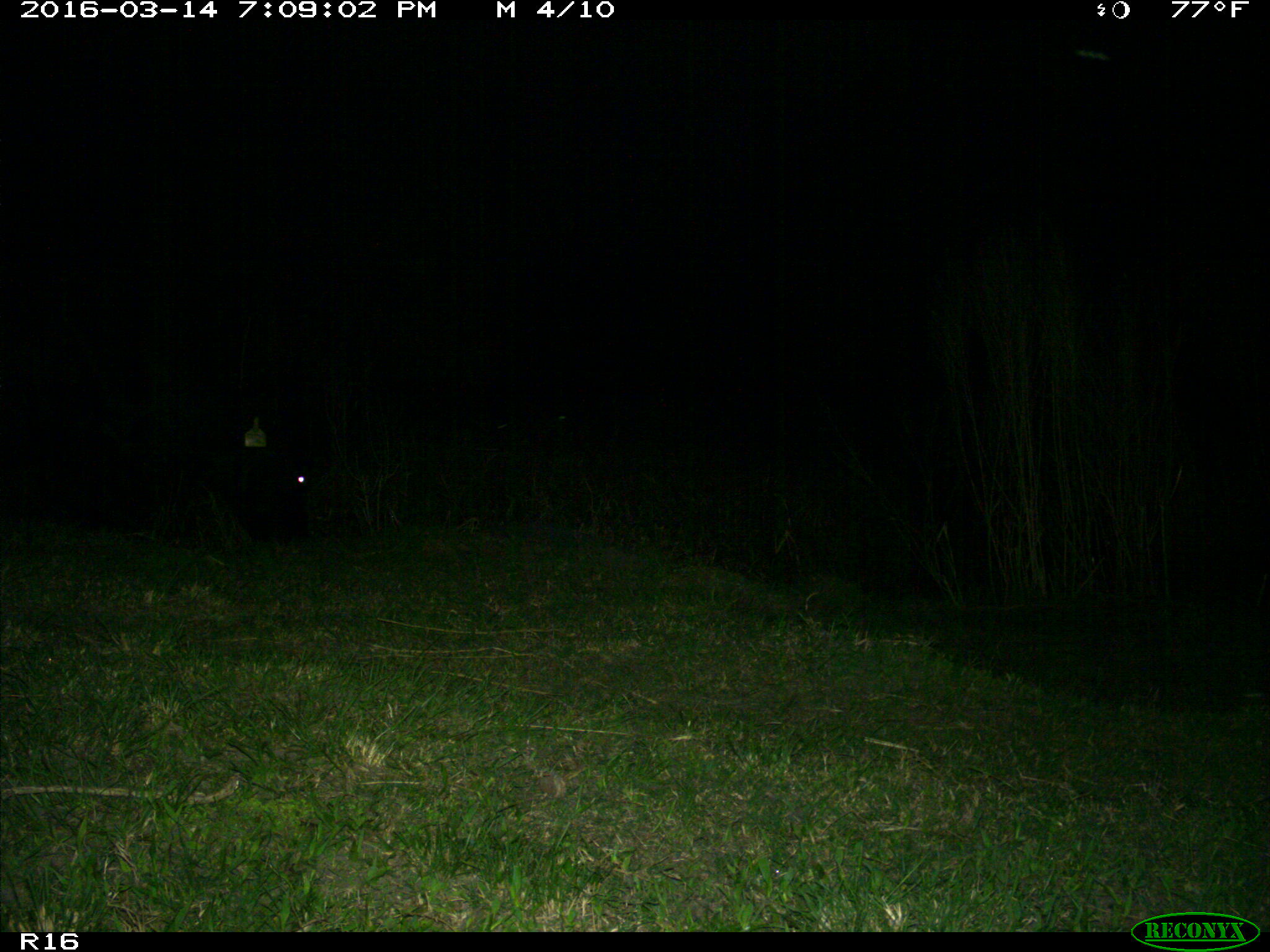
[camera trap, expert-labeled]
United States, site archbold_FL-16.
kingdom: Animalia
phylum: Chordata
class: Mammalia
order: Artiodactyla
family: Bovidae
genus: Bos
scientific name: Bos taurus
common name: domestic cow